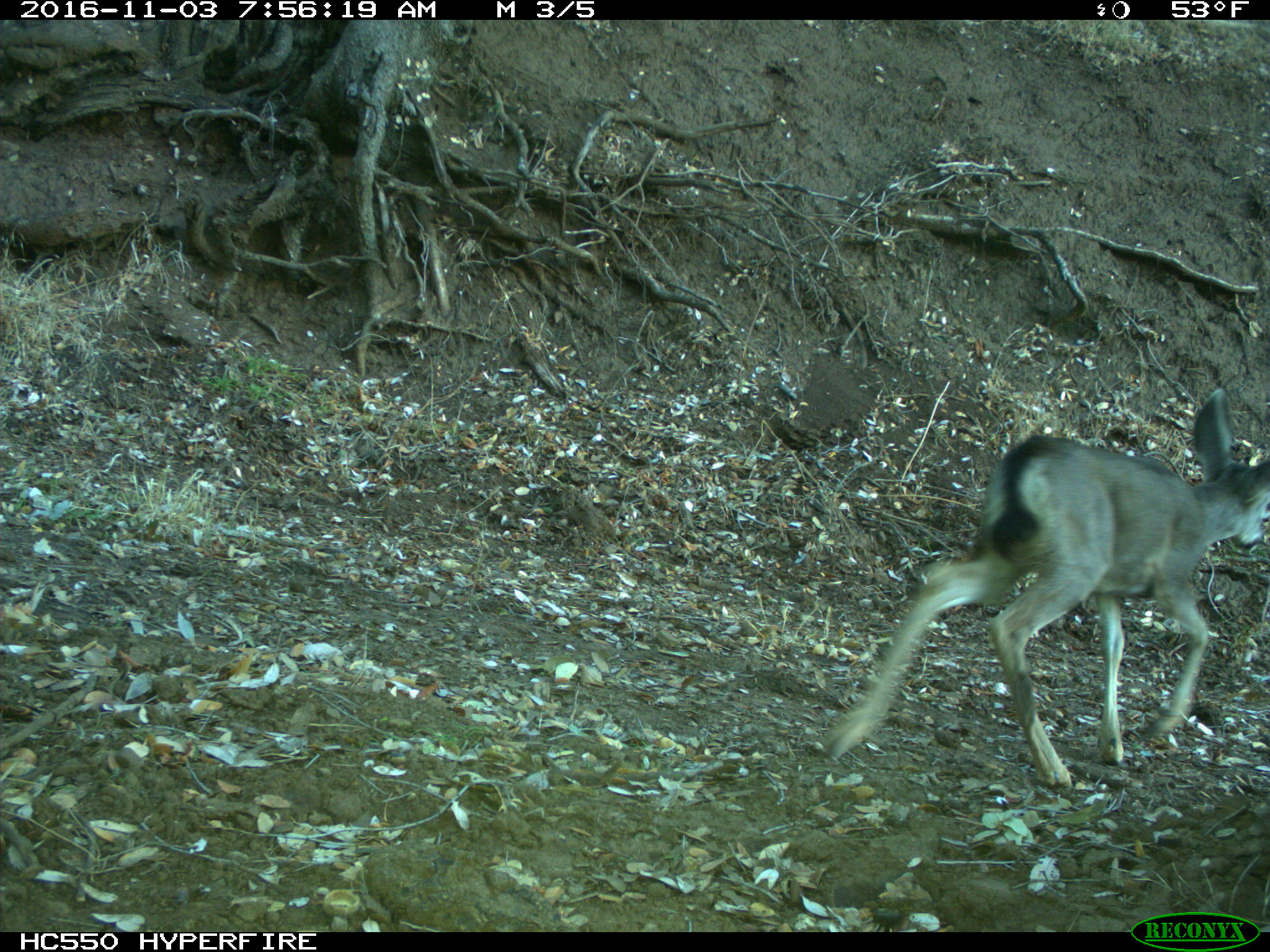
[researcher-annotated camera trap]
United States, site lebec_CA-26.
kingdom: Animalia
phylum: Chordata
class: Mammalia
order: Artiodactyla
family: Cervidae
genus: Odocoileus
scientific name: Odocoileus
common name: deer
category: unidentified deer